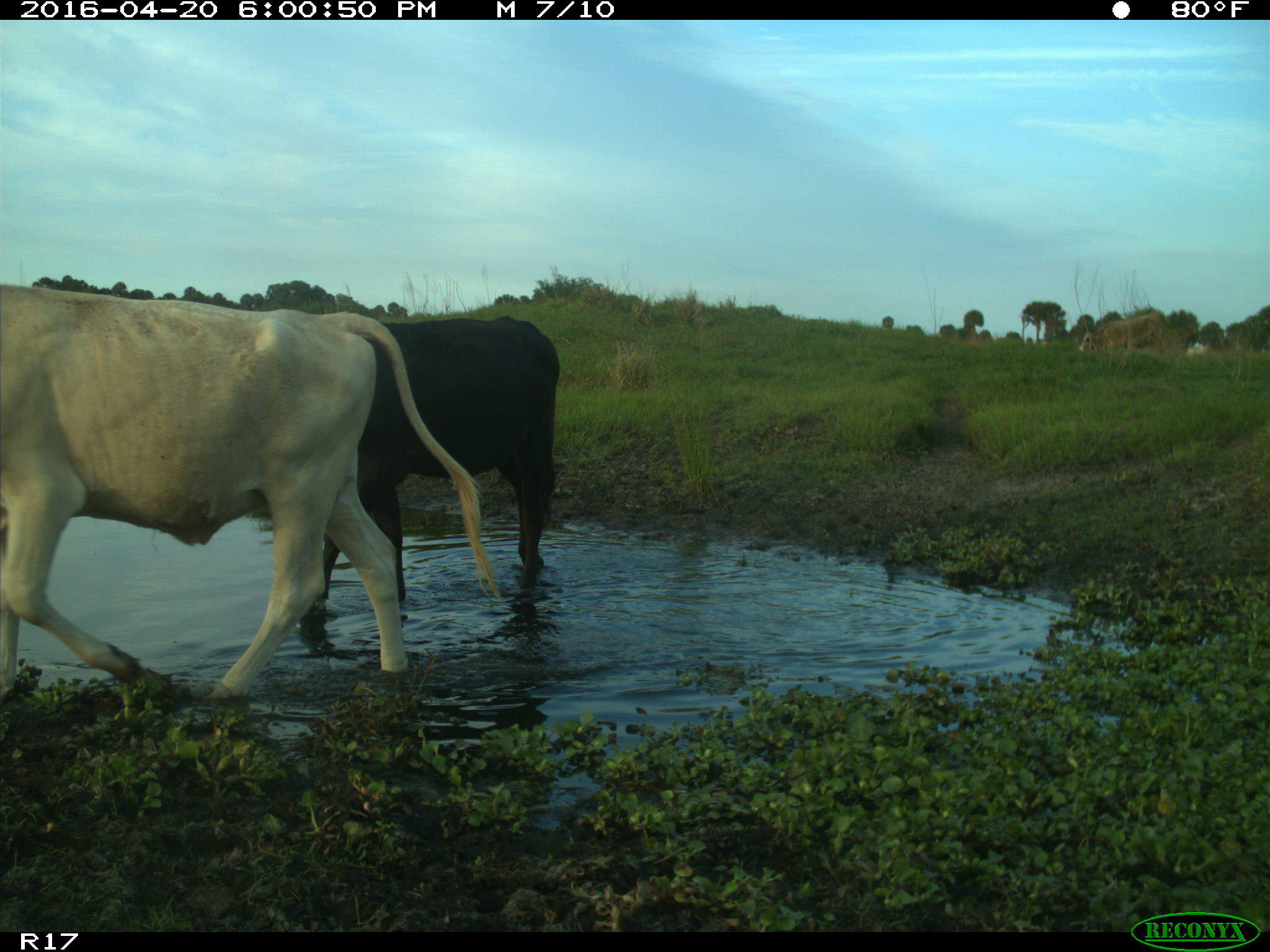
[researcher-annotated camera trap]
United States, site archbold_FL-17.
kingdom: Animalia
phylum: Chordata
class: Mammalia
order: Artiodactyla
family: Bovidae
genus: Bos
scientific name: Bos taurus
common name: domestic cow